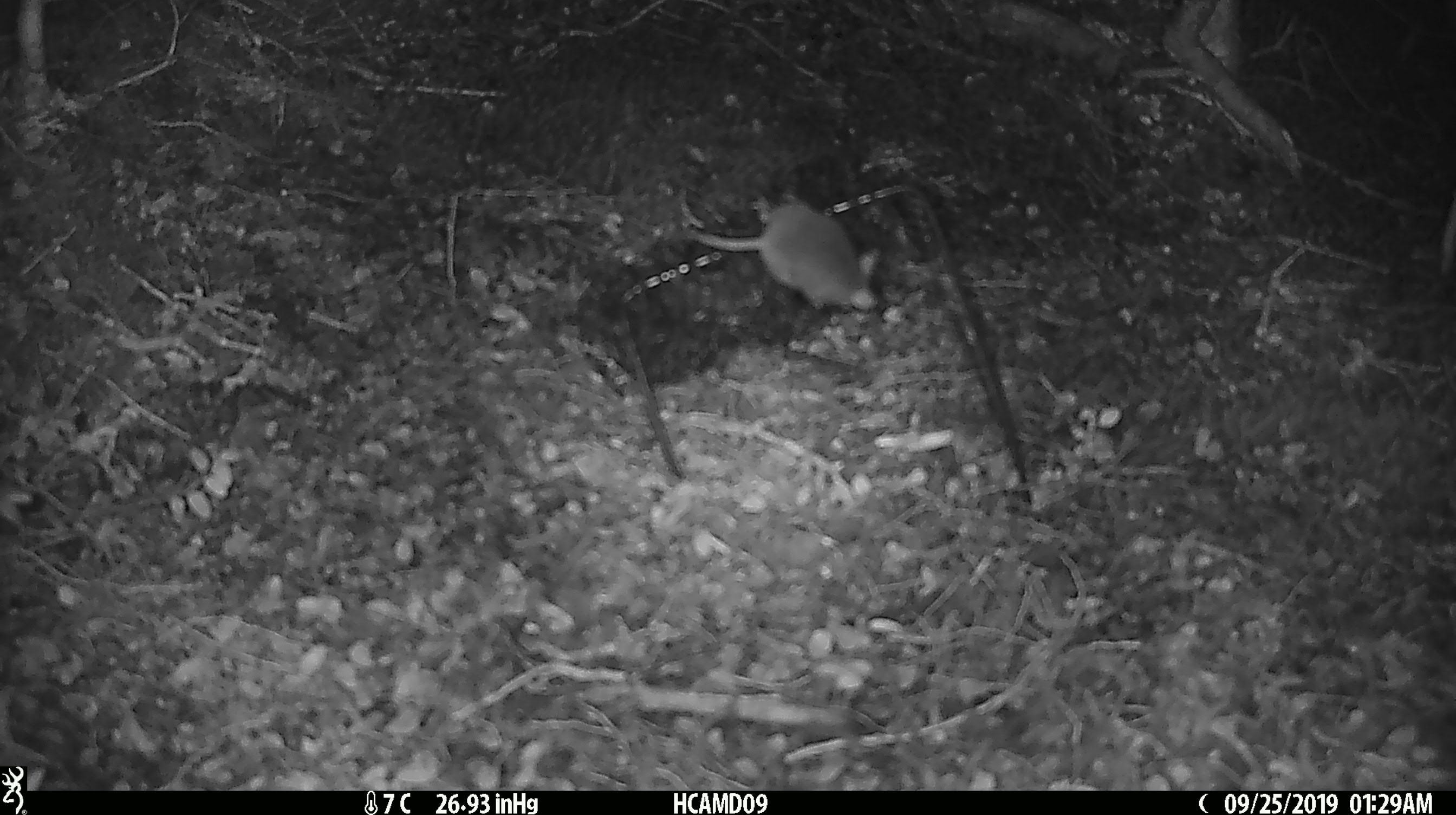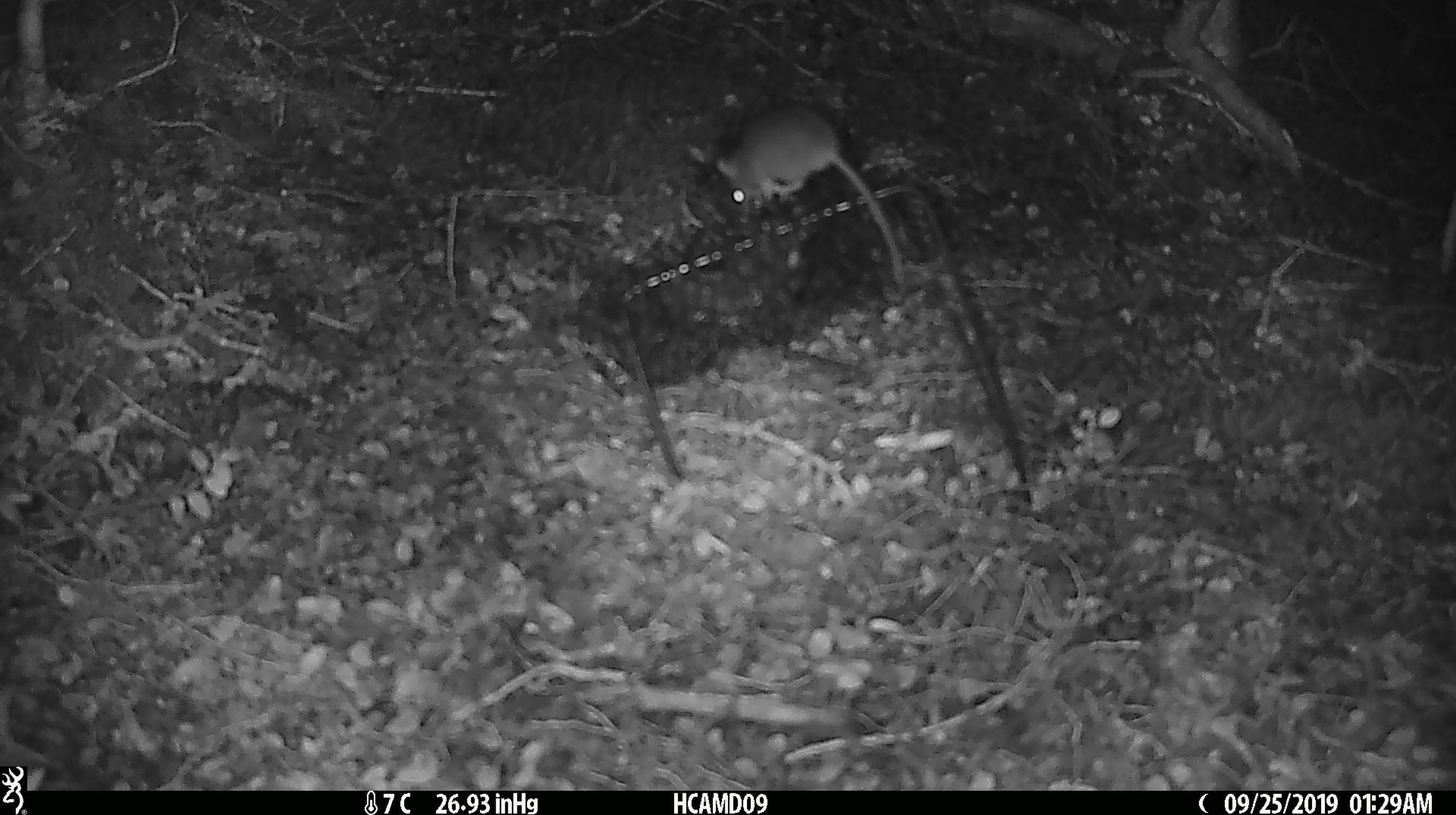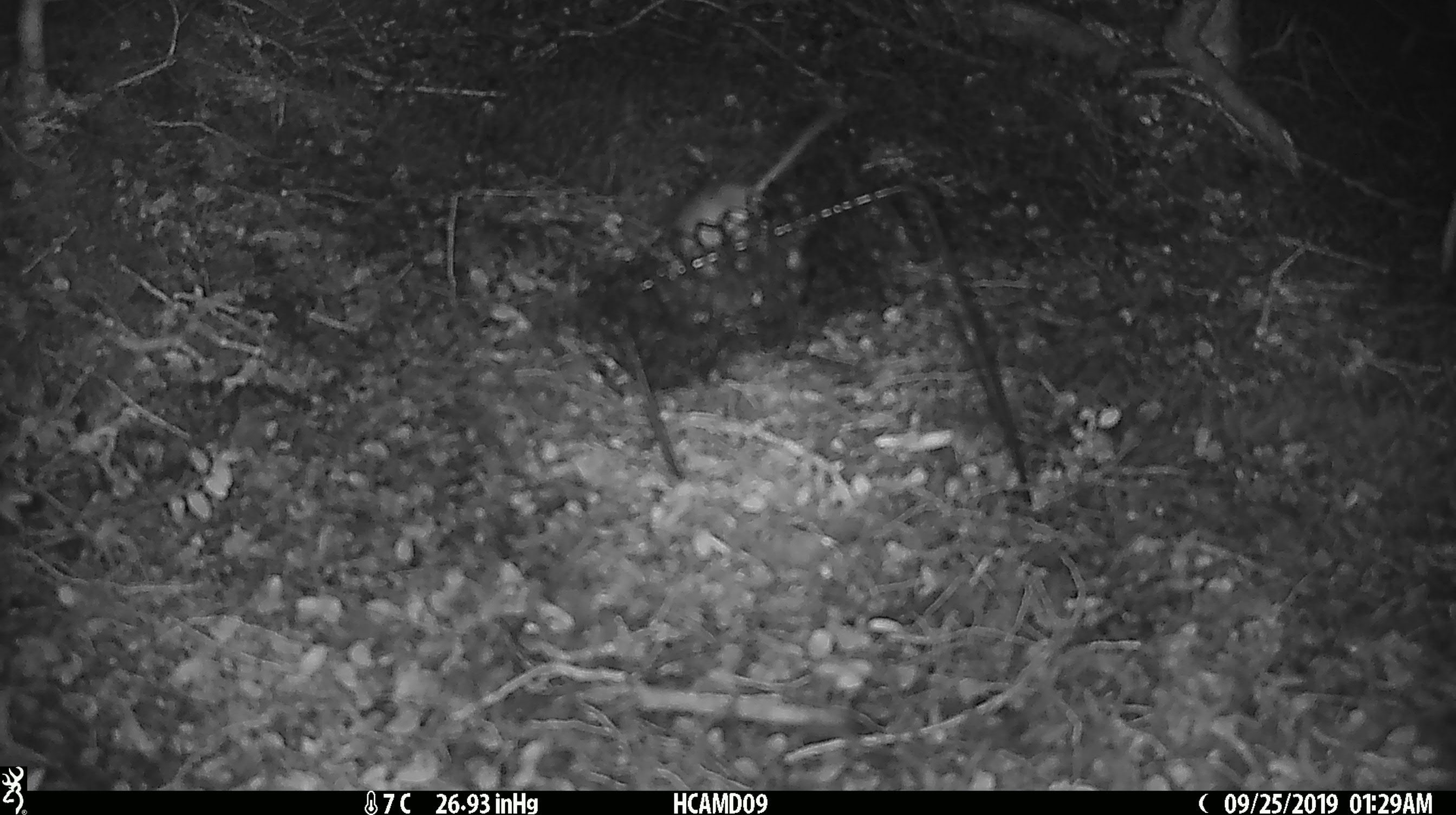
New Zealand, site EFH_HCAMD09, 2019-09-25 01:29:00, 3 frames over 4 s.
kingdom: Animalia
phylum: Chordata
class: Mammalia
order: Rodentia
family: Muridae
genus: Mus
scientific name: Mus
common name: mouse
Mouse (Mus).